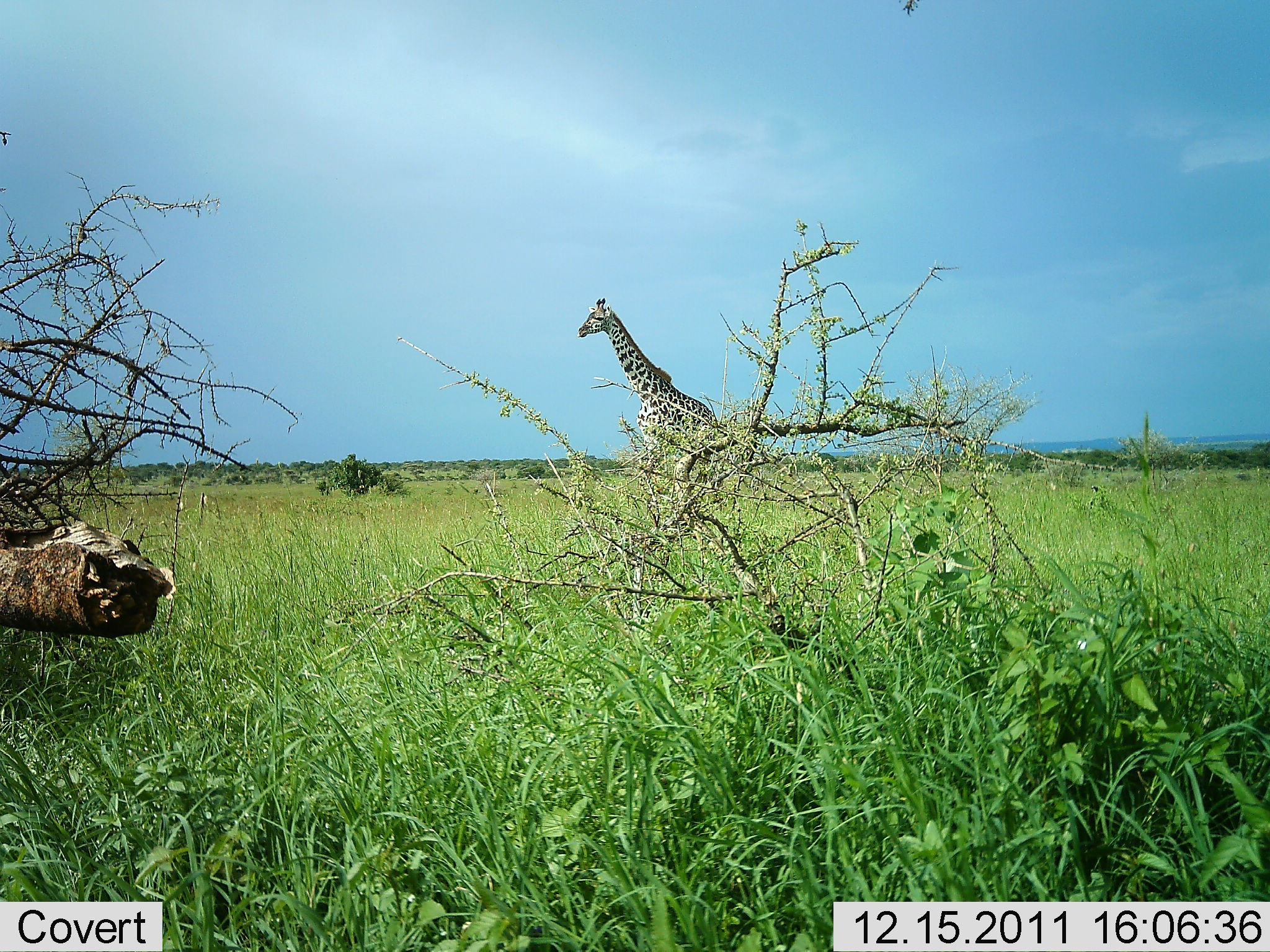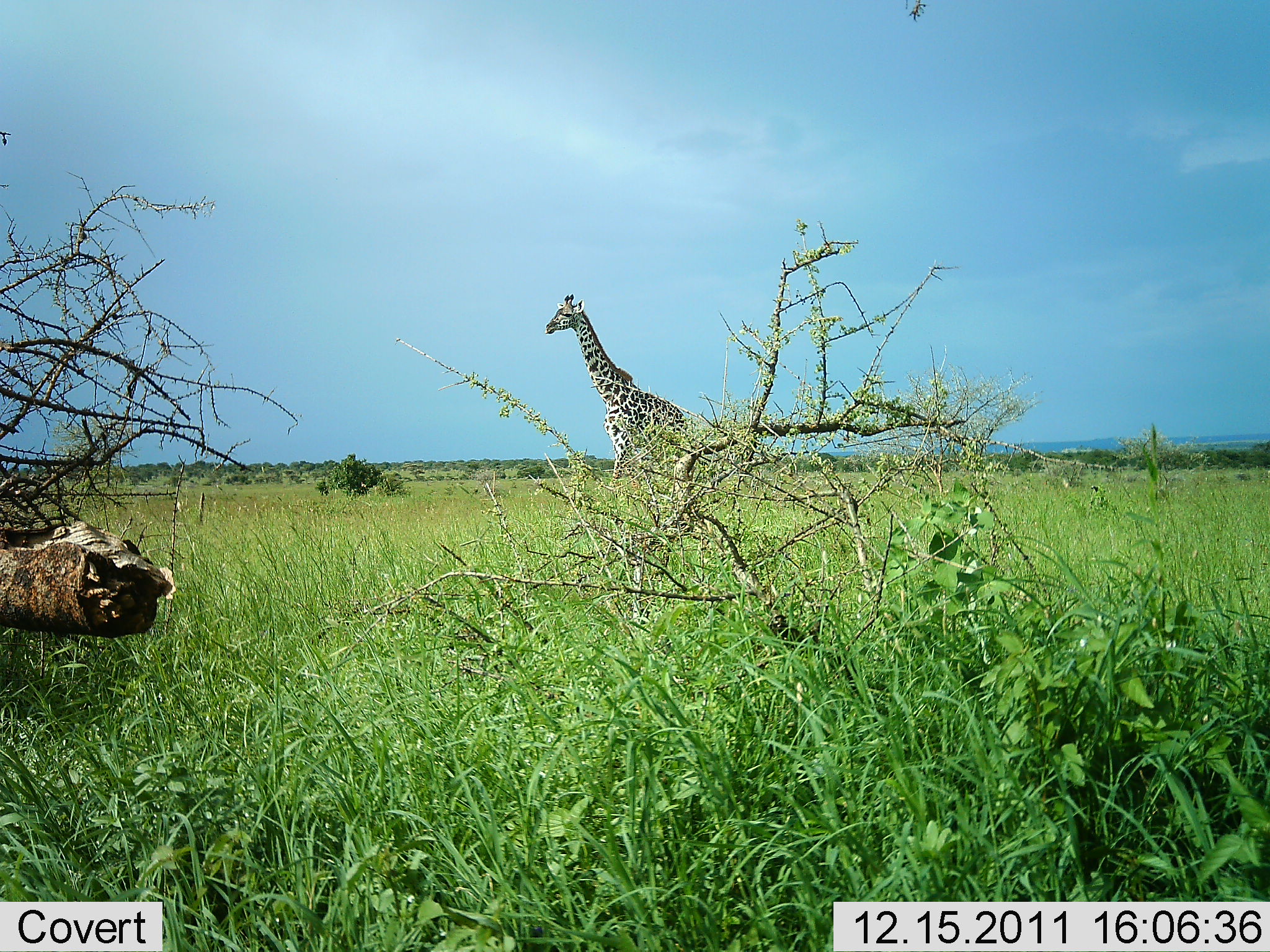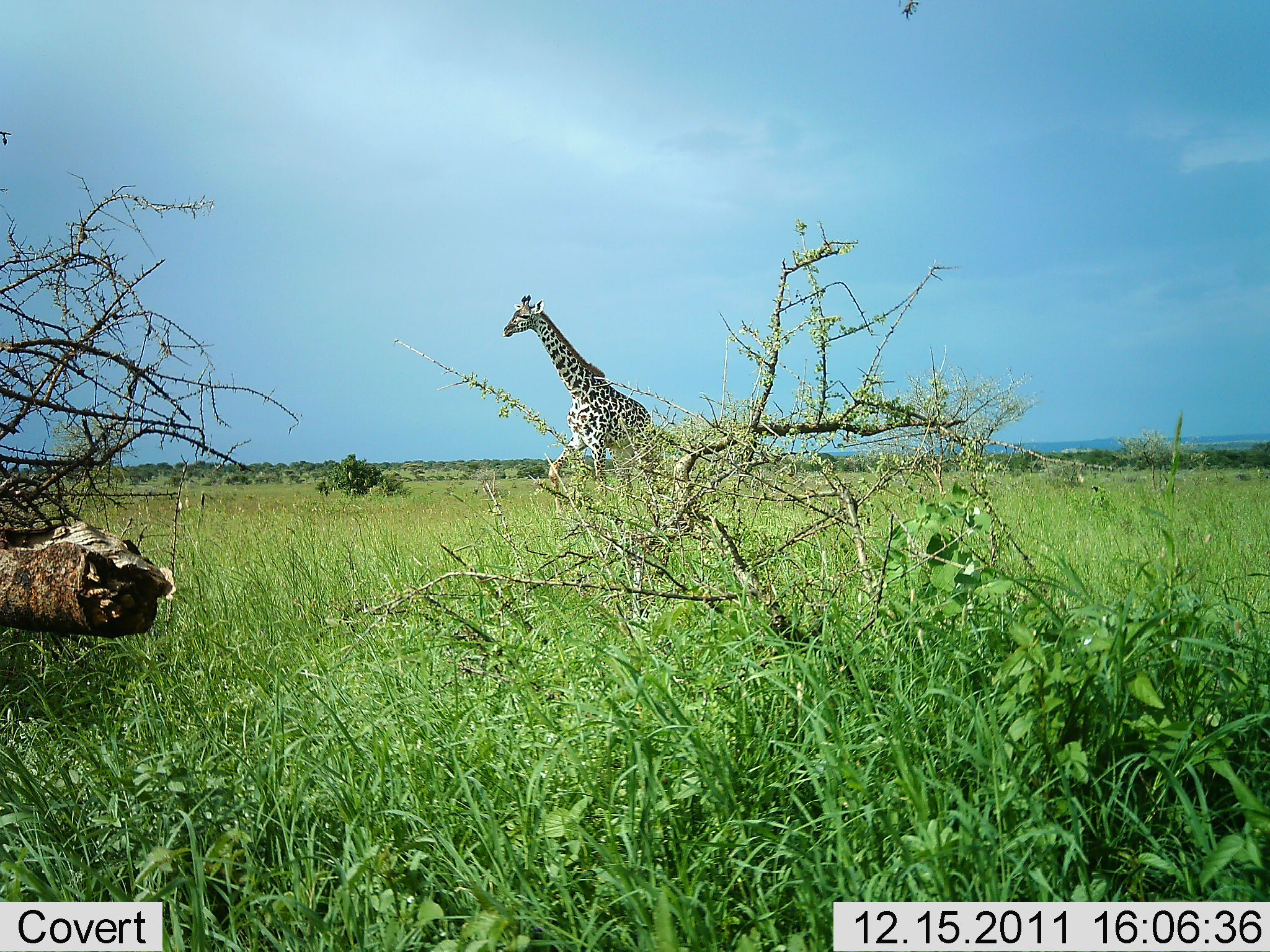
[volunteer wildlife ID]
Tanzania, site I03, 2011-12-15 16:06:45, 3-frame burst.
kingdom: Animalia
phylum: Chordata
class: Mammalia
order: Artiodactyla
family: Giraffidae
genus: Giraffa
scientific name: Giraffa camelopardalis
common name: giraffe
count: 1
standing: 9%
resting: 0%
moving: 100%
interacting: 0%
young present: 0%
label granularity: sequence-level